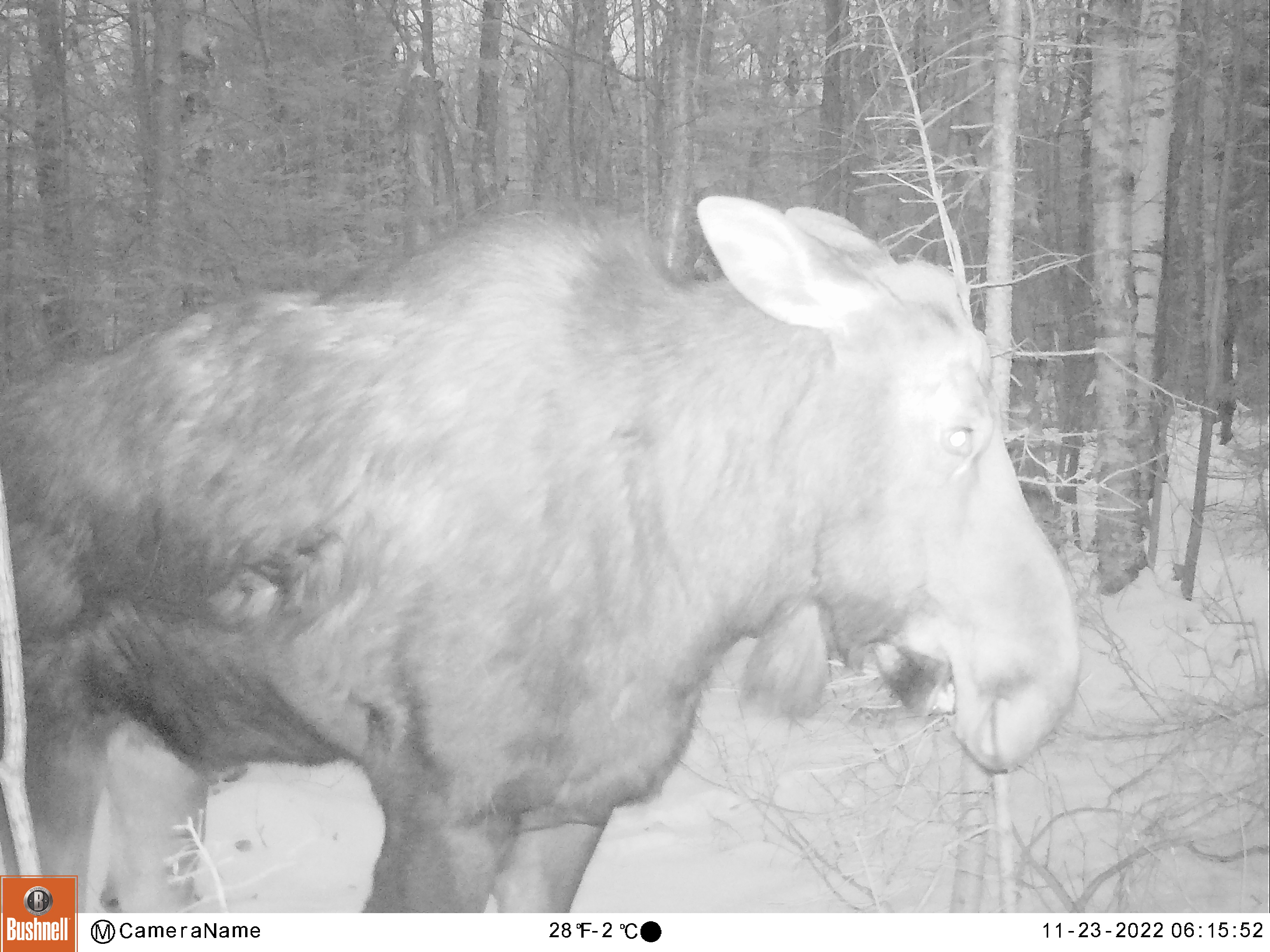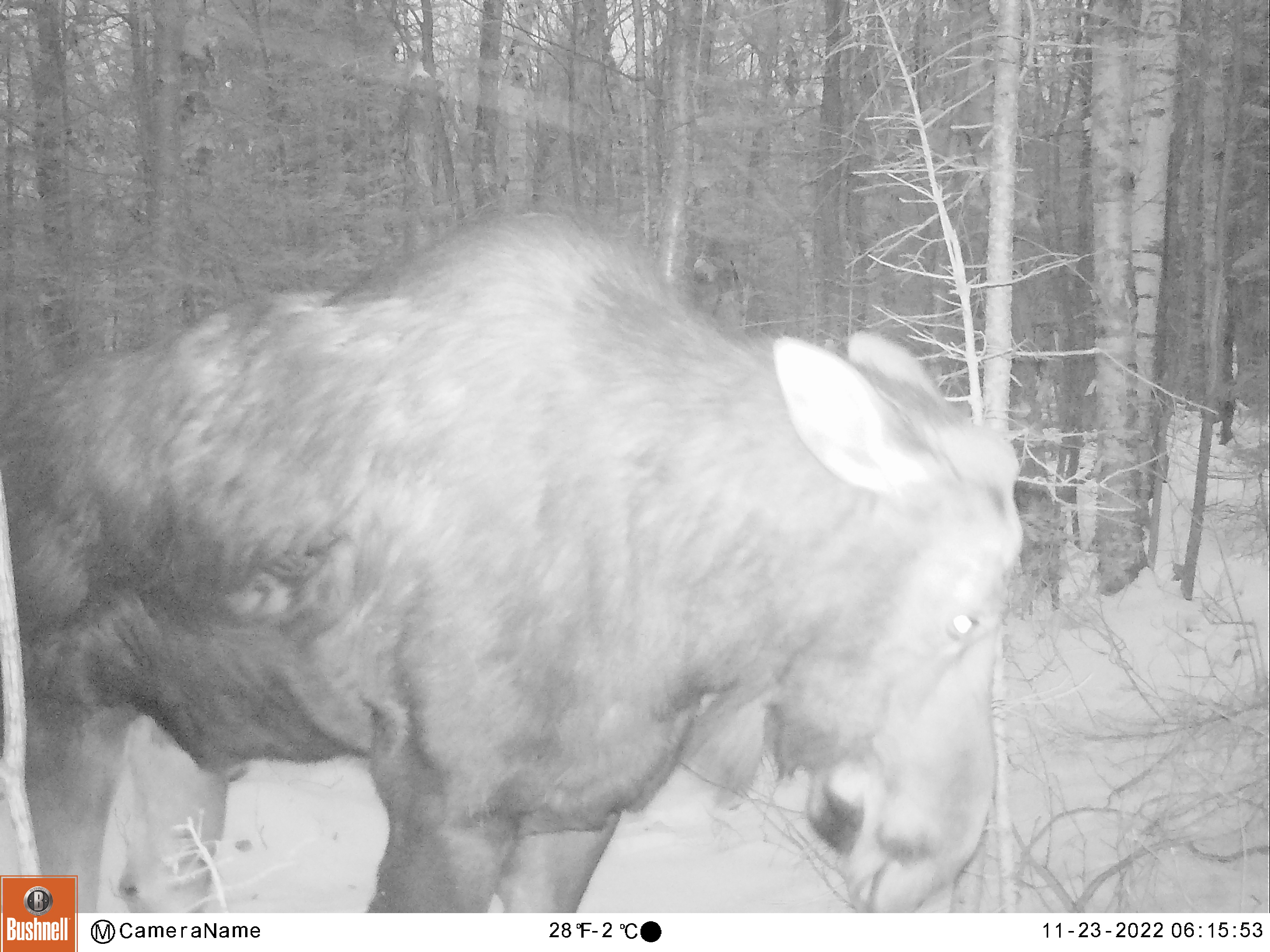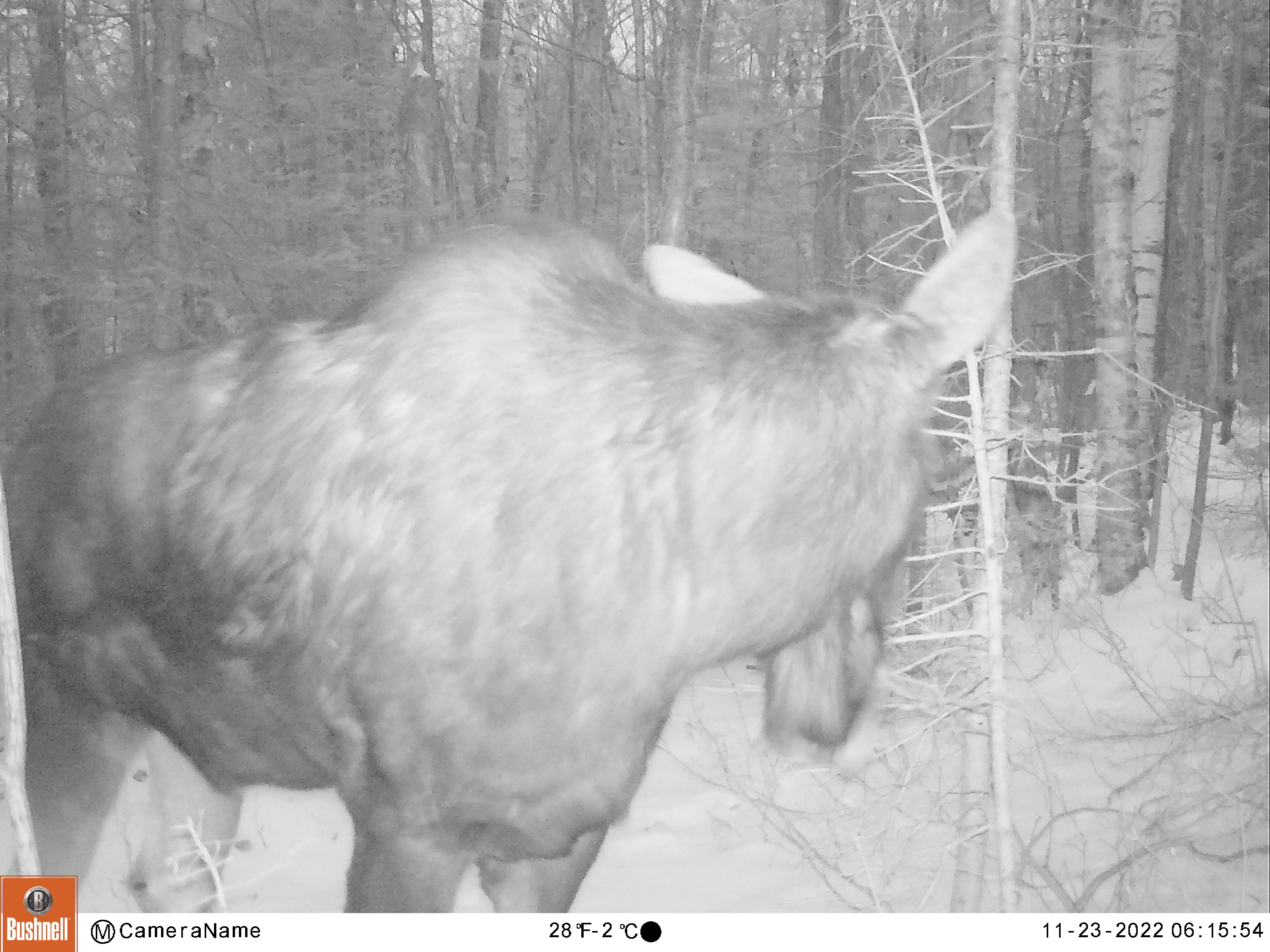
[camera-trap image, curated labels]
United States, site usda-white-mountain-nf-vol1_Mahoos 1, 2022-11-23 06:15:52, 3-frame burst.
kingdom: Animalia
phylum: Chordata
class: Mammalia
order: Artiodactyla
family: Cervidae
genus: Alces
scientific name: Alces alces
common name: moose